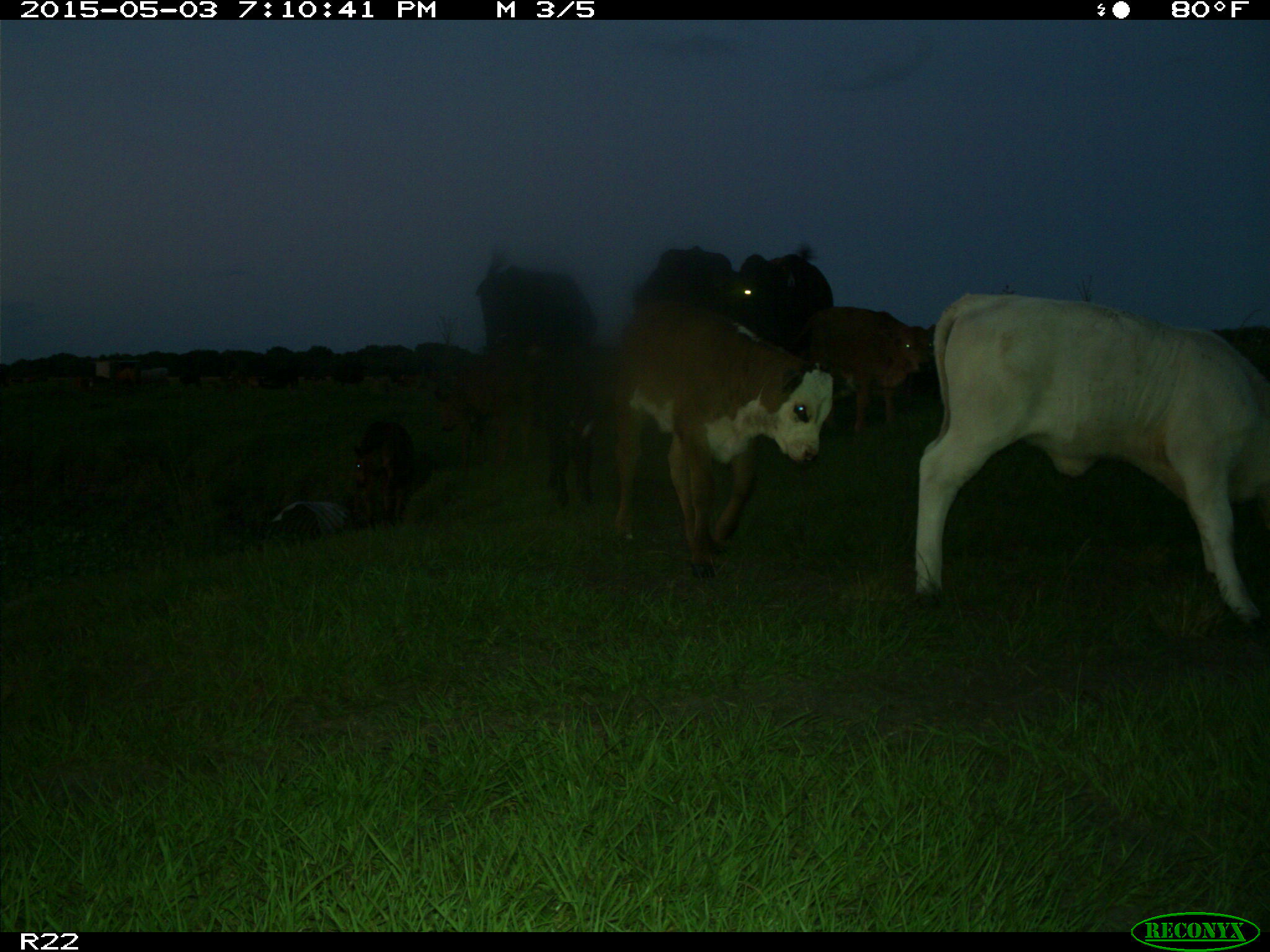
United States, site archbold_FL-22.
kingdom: Animalia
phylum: Chordata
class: Mammalia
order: Artiodactyla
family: Bovidae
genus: Bos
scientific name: Bos taurus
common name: domestic cow